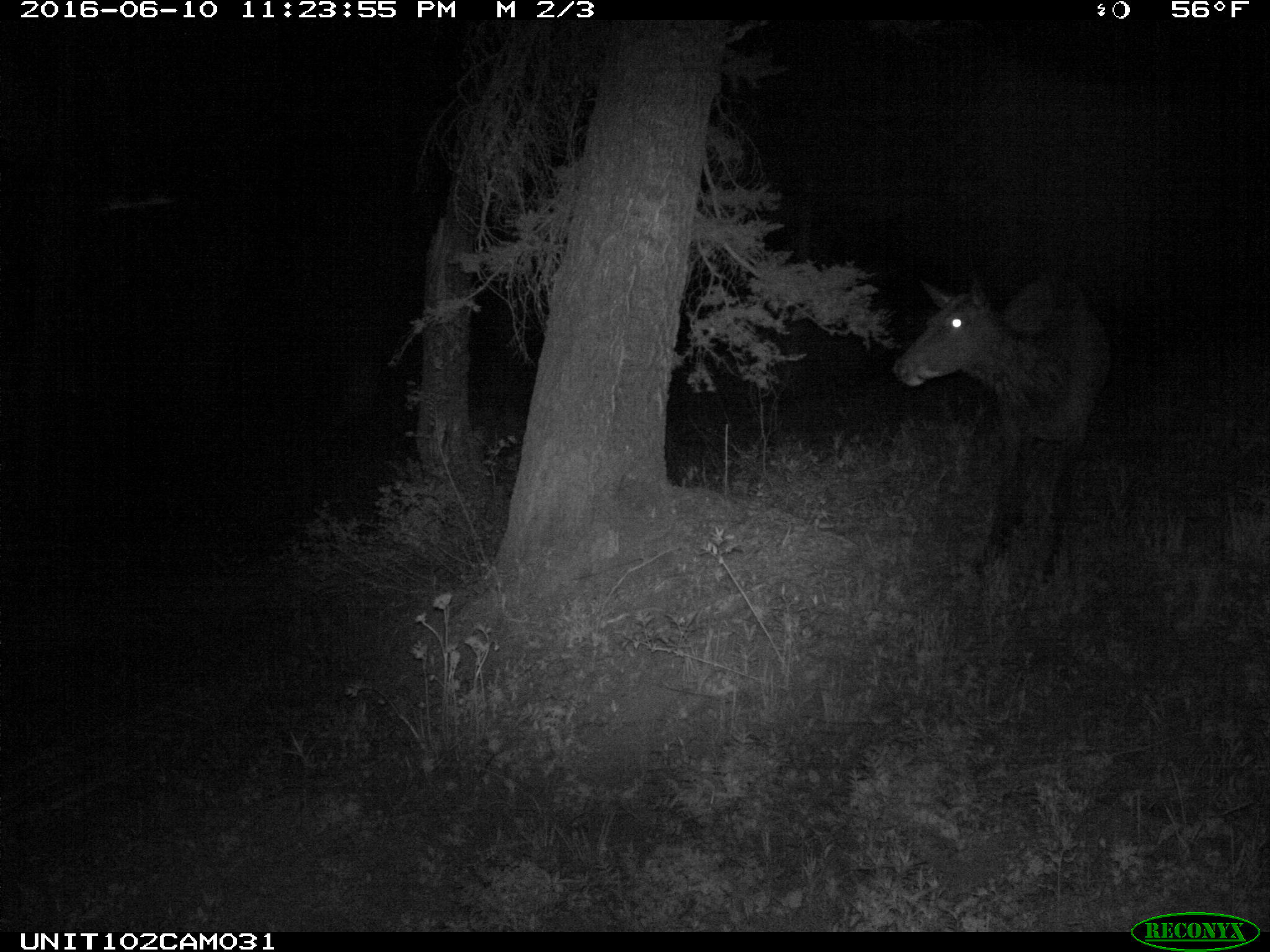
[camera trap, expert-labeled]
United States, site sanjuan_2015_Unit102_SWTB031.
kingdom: Animalia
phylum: Chordata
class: Mammalia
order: Artiodactyla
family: Cervidae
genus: Cervus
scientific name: Cervus elaphus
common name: red deer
Cervus elaphus (red deer).